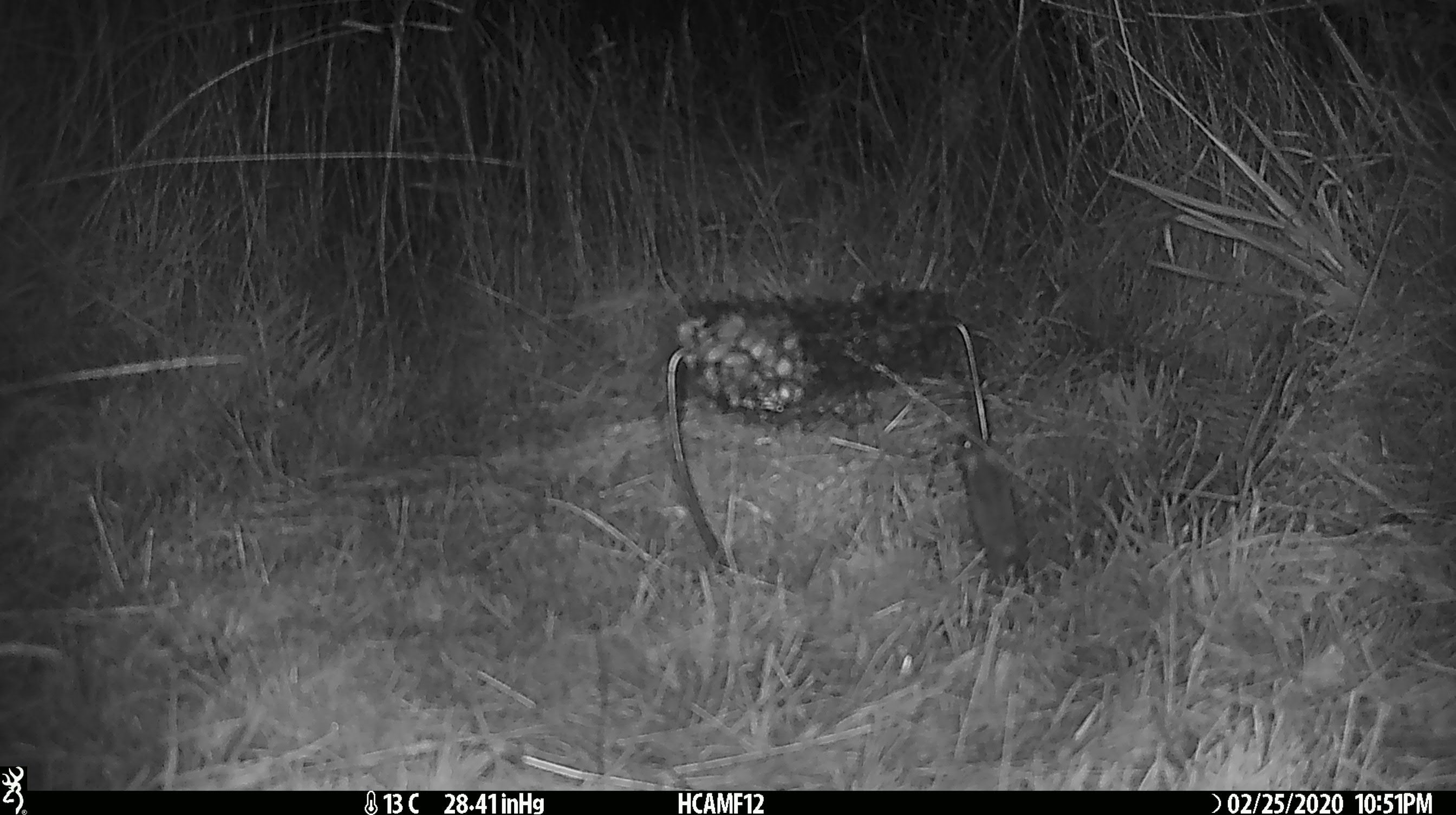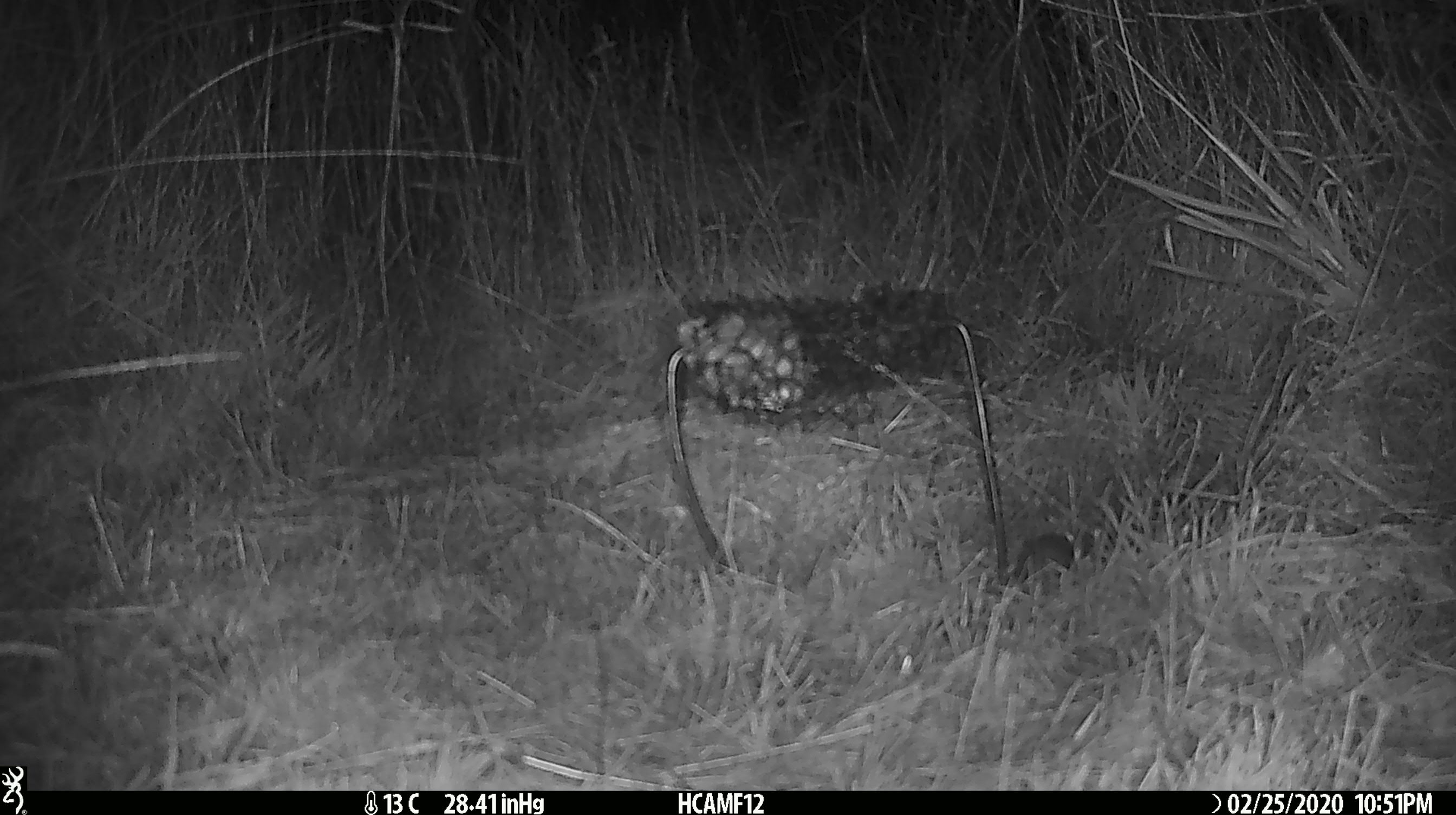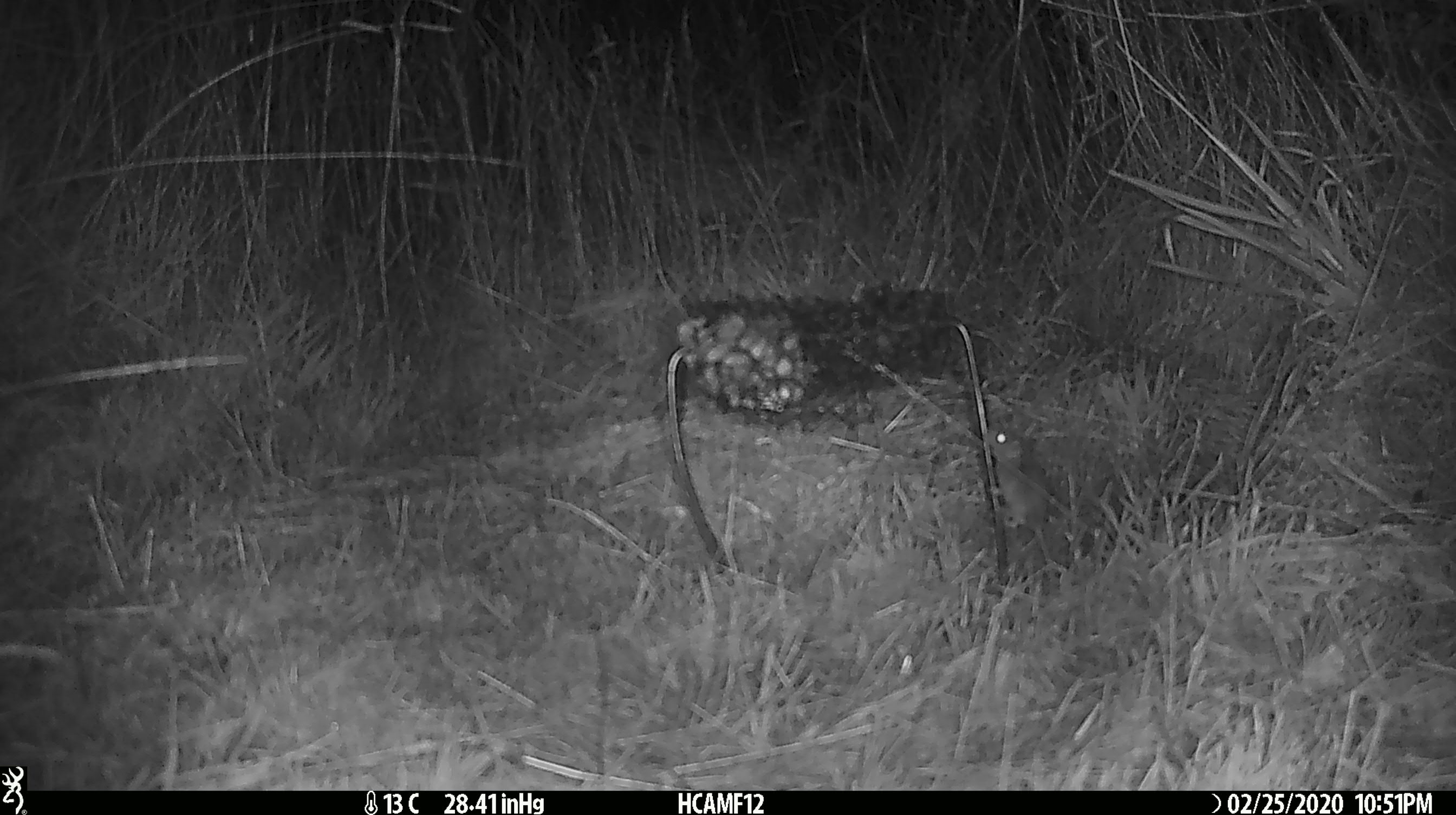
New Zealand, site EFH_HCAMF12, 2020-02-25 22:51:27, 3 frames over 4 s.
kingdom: Animalia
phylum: Chordata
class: Mammalia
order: Rodentia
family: Muridae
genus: Mus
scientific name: Mus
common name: mouse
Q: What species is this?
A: Mouse (Mus).